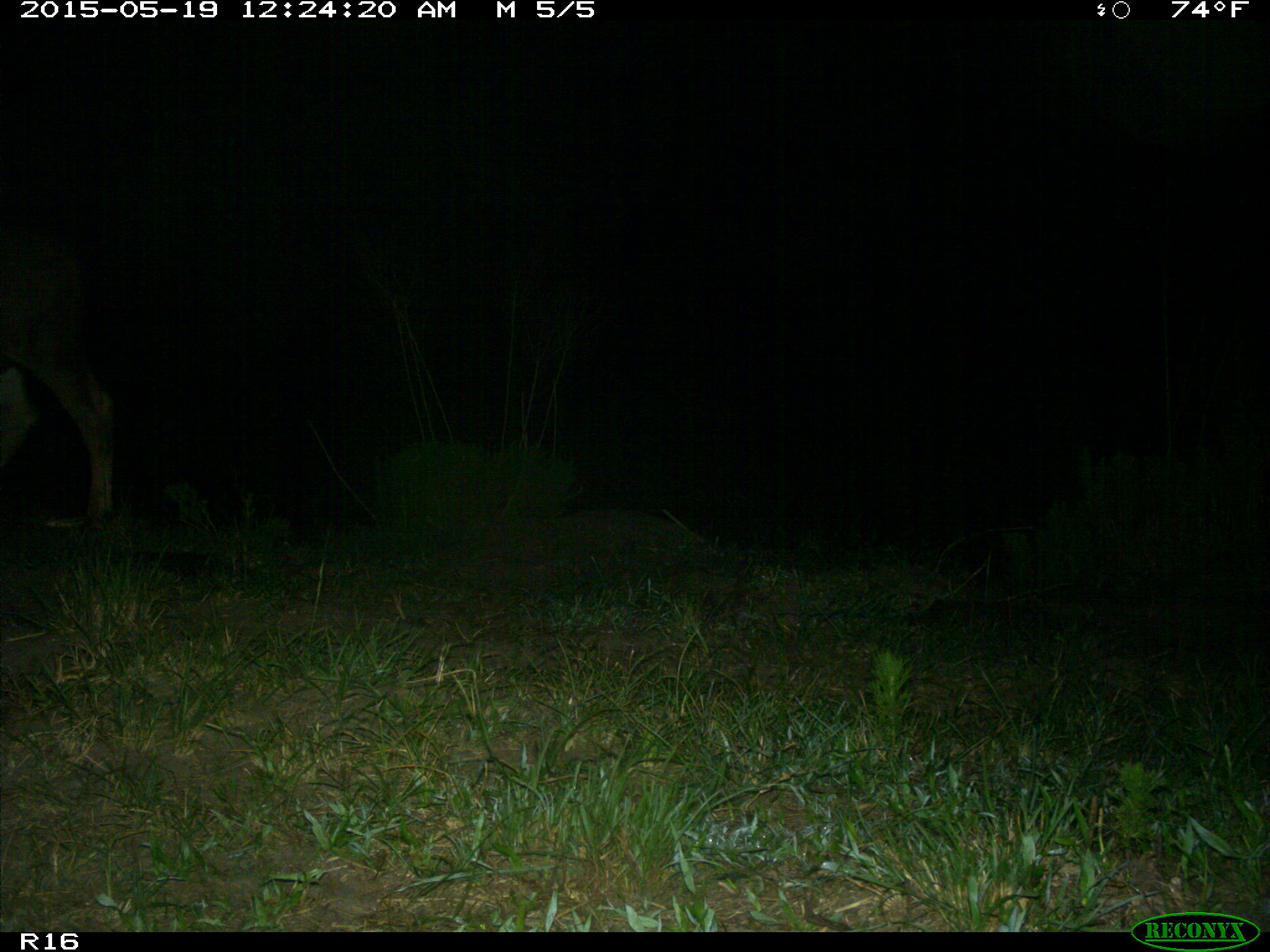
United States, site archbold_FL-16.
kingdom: Animalia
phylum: Chordata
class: Mammalia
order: Artiodactyla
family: Bovidae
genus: Bos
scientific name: Bos taurus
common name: domestic cow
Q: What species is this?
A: Bos taurus (domestic cow).